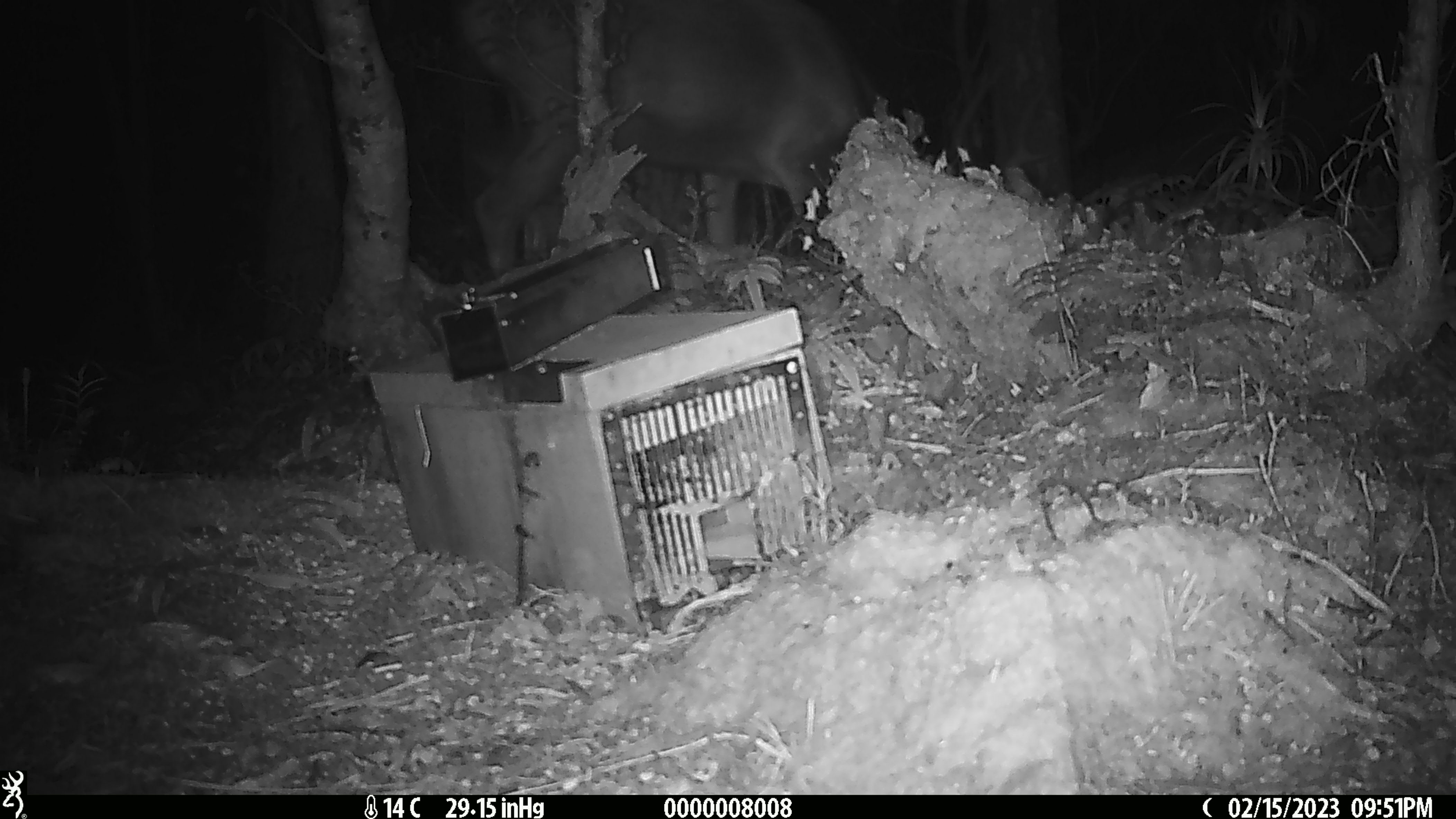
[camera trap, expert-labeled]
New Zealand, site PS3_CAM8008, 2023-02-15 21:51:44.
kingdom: Animalia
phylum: Chordata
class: Mammalia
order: Artiodactyla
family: Cervidae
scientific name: Cervidae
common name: deer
Deer (Cervidae).